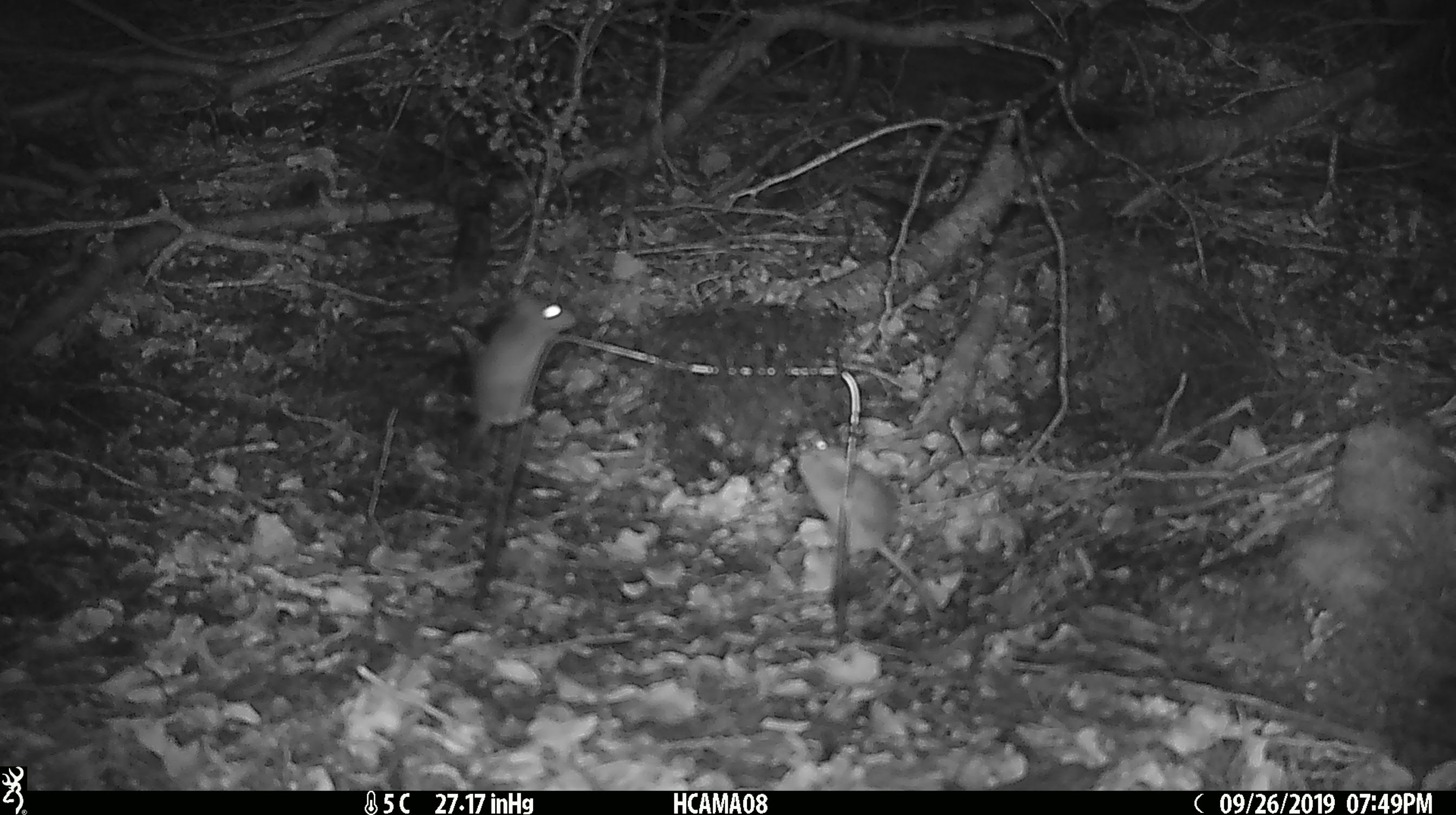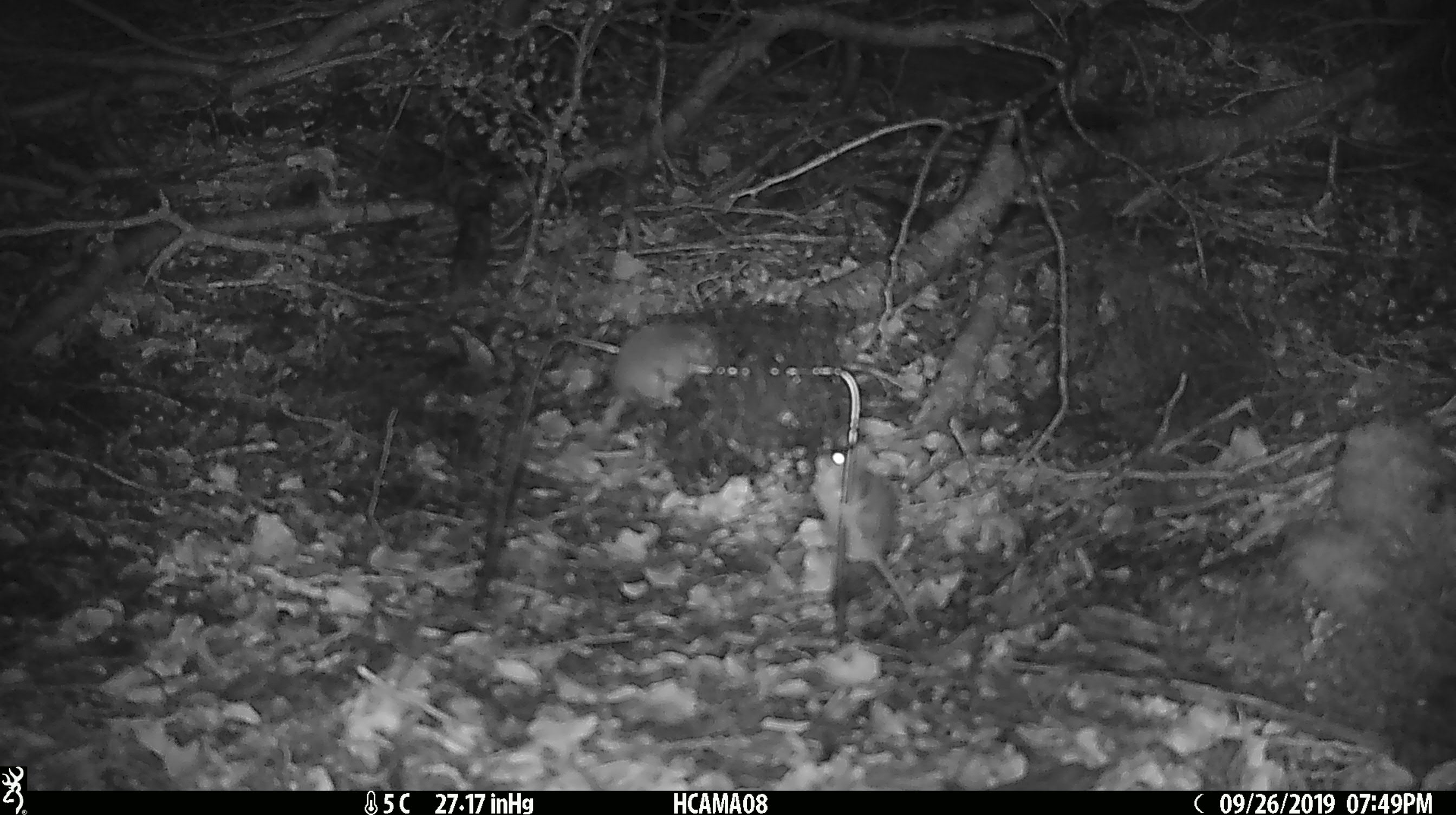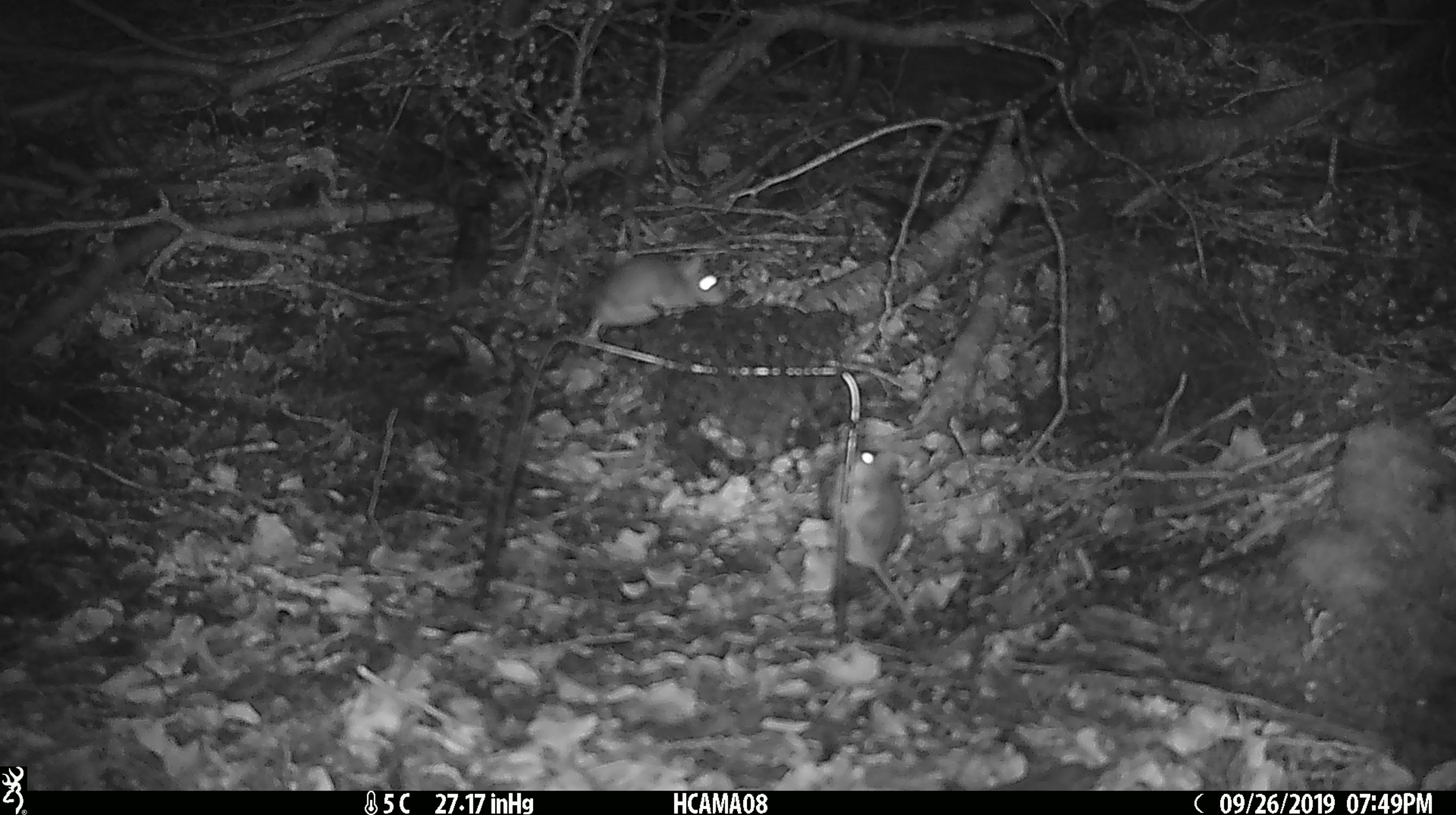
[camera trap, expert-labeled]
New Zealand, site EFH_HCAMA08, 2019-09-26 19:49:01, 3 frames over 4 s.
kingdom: Animalia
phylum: Chordata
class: Mammalia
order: Rodentia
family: Muridae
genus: Mus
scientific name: Mus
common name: mouse